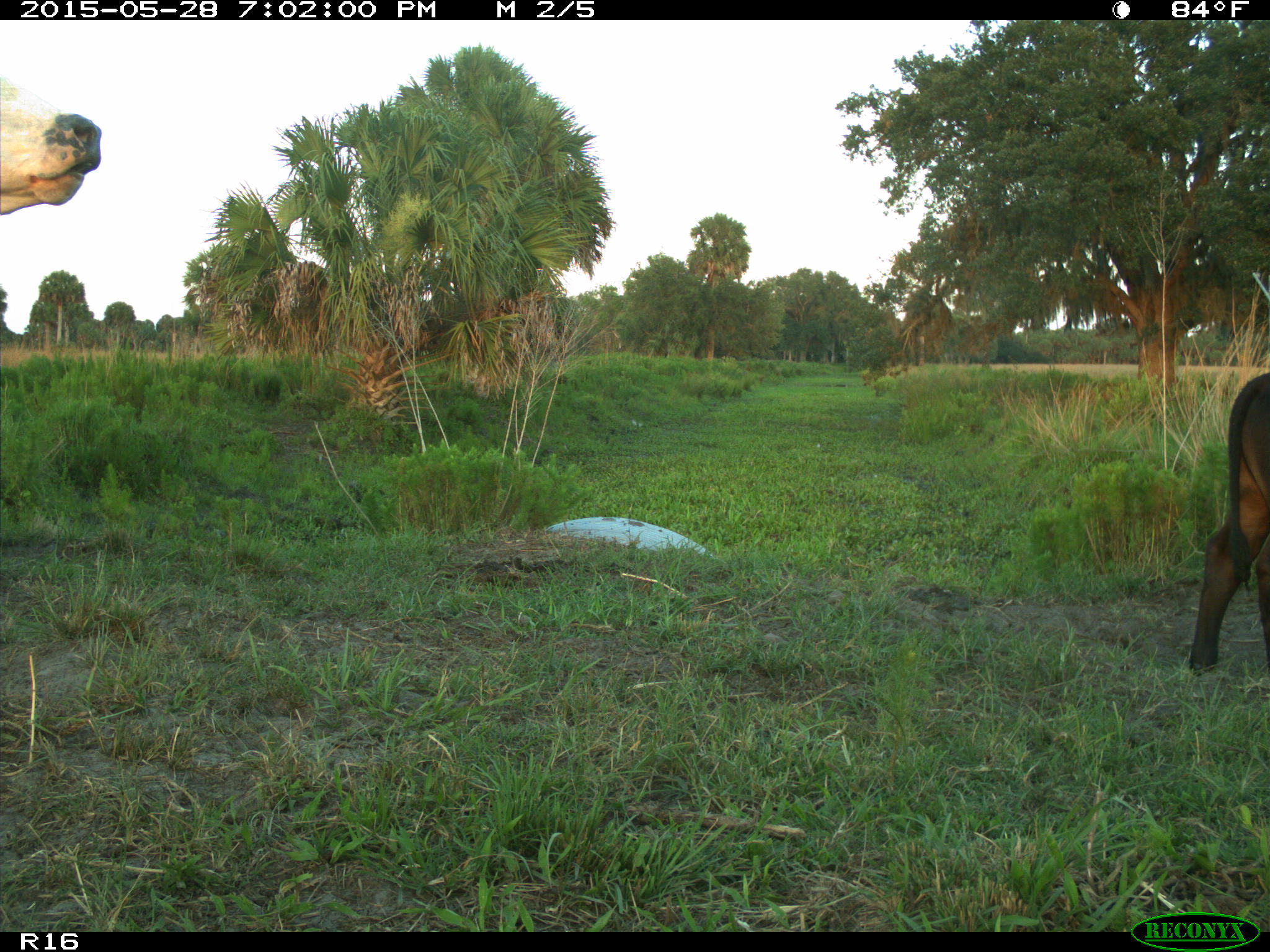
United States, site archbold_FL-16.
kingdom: Animalia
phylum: Chordata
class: Mammalia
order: Artiodactyla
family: Bovidae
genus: Bos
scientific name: Bos taurus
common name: domestic cow